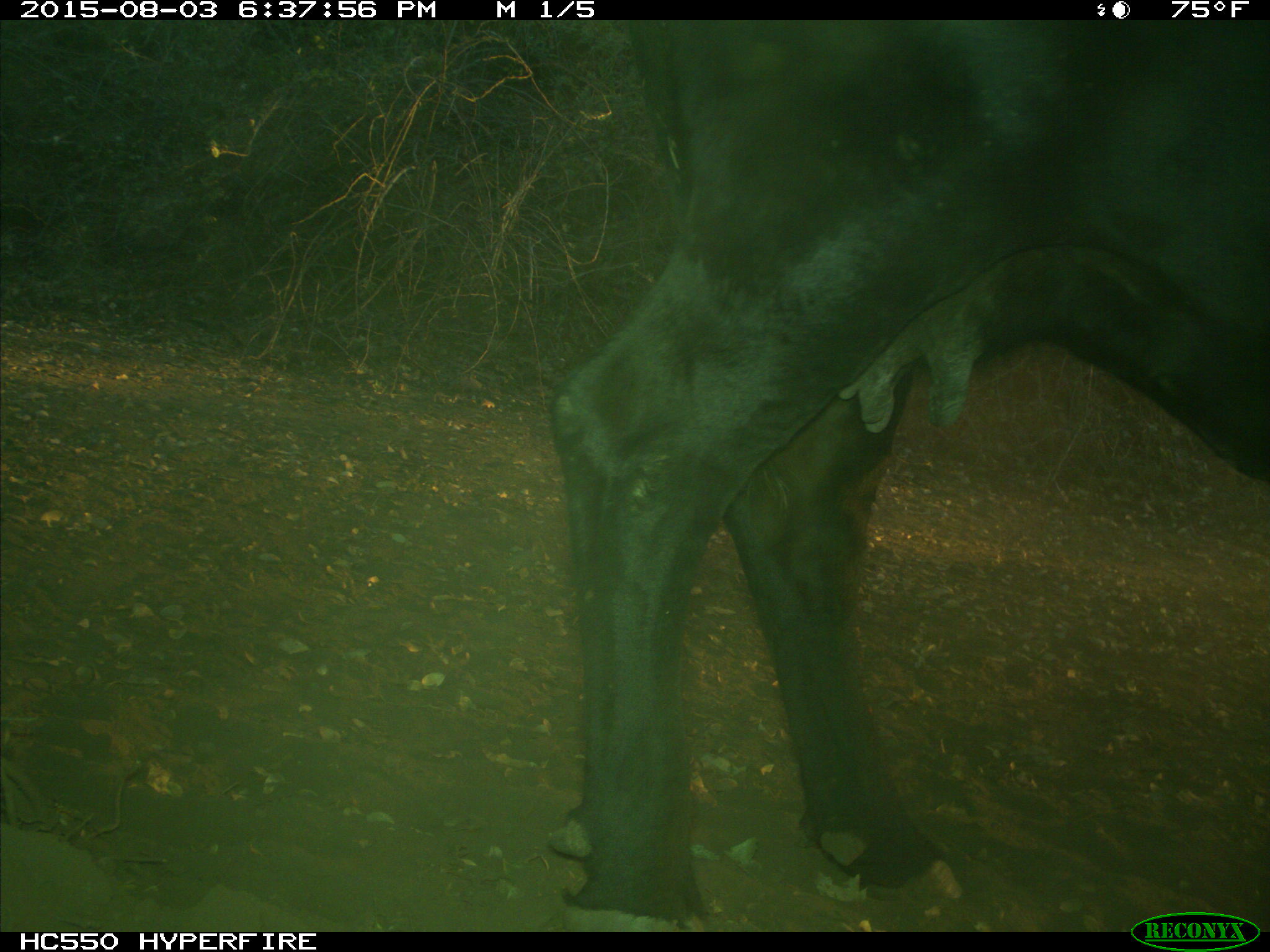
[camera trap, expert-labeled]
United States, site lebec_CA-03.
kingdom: Animalia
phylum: Chordata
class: Mammalia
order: Artiodactyla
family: Bovidae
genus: Bos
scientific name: Bos taurus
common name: domestic cow